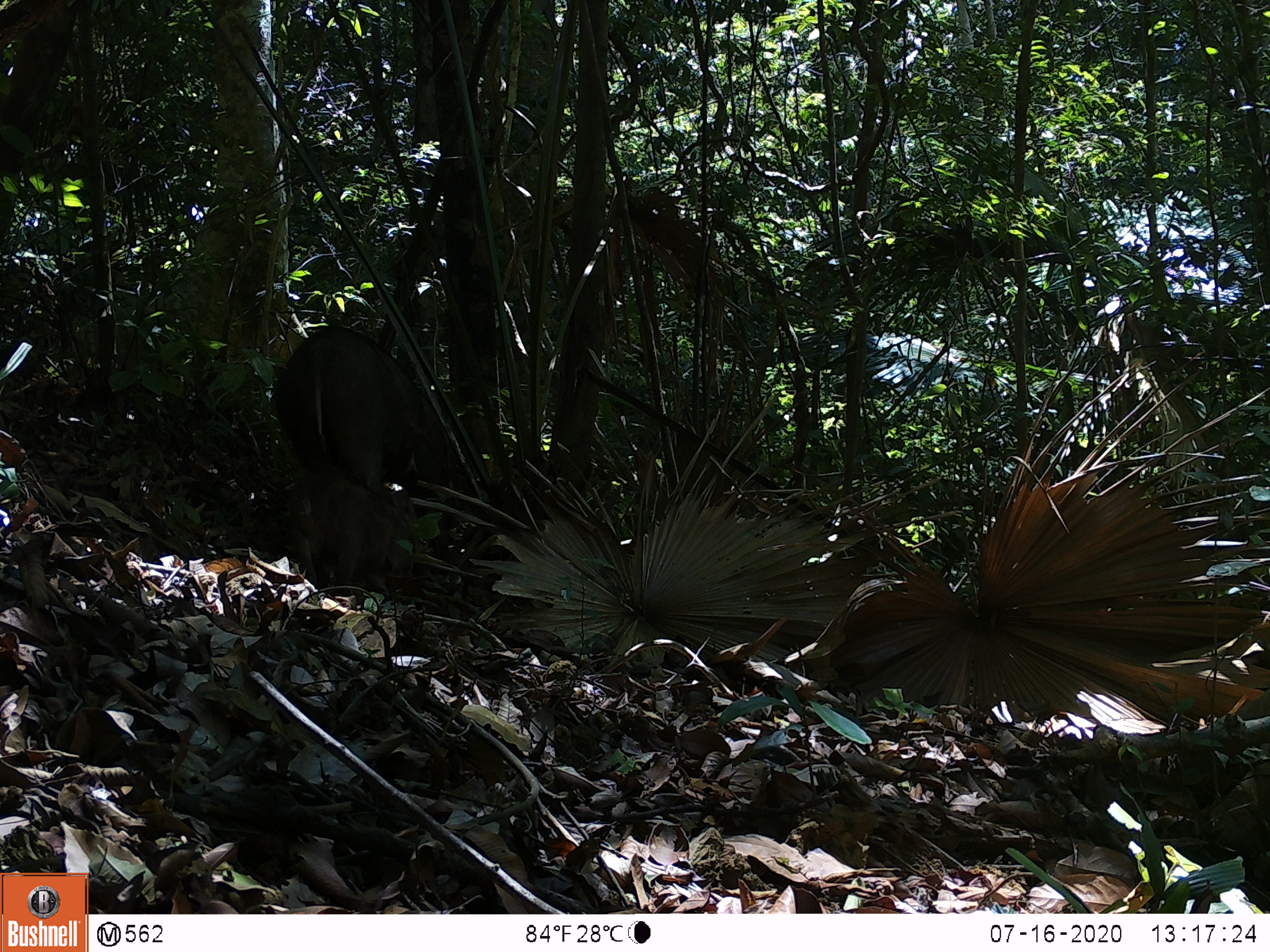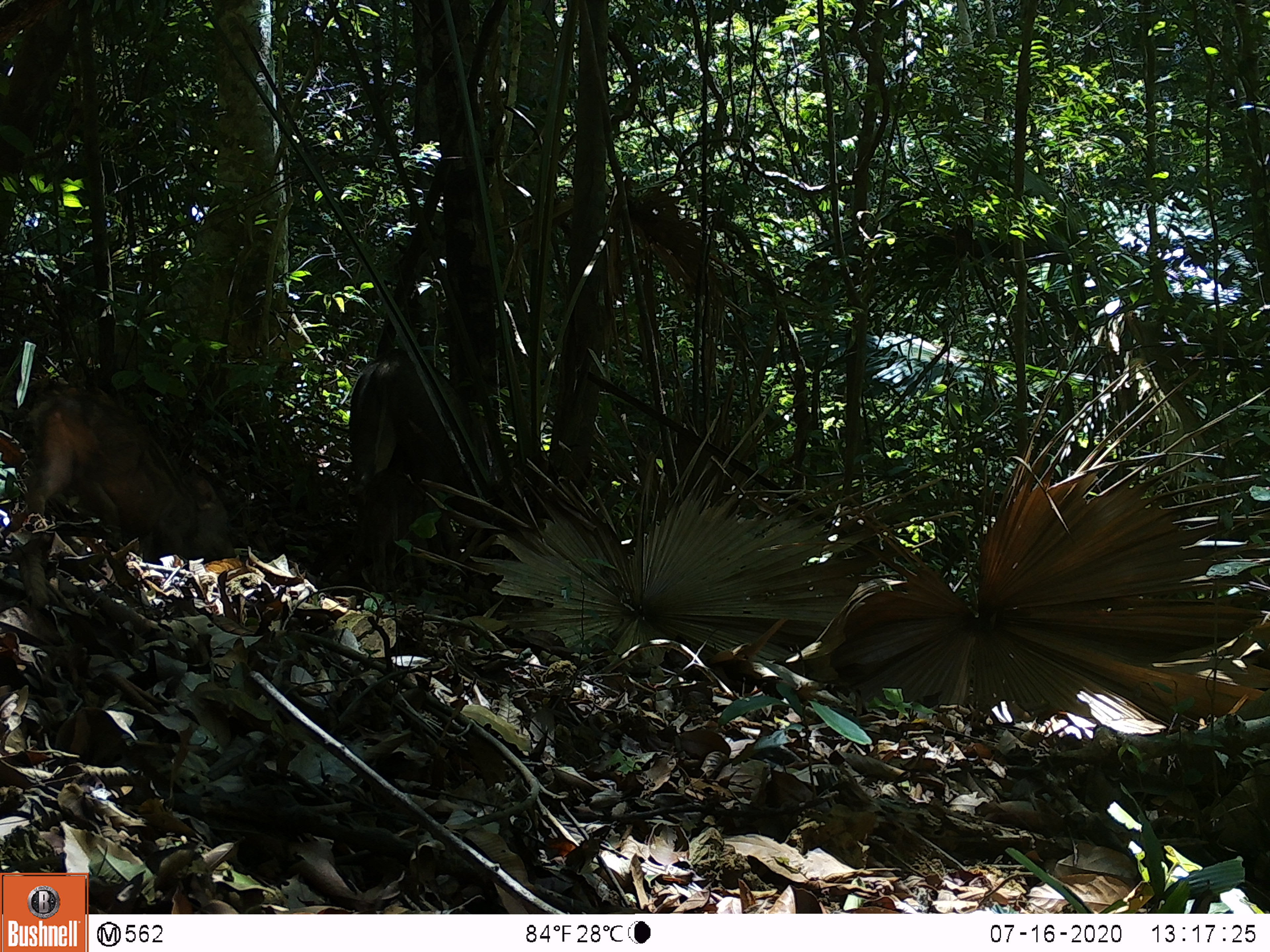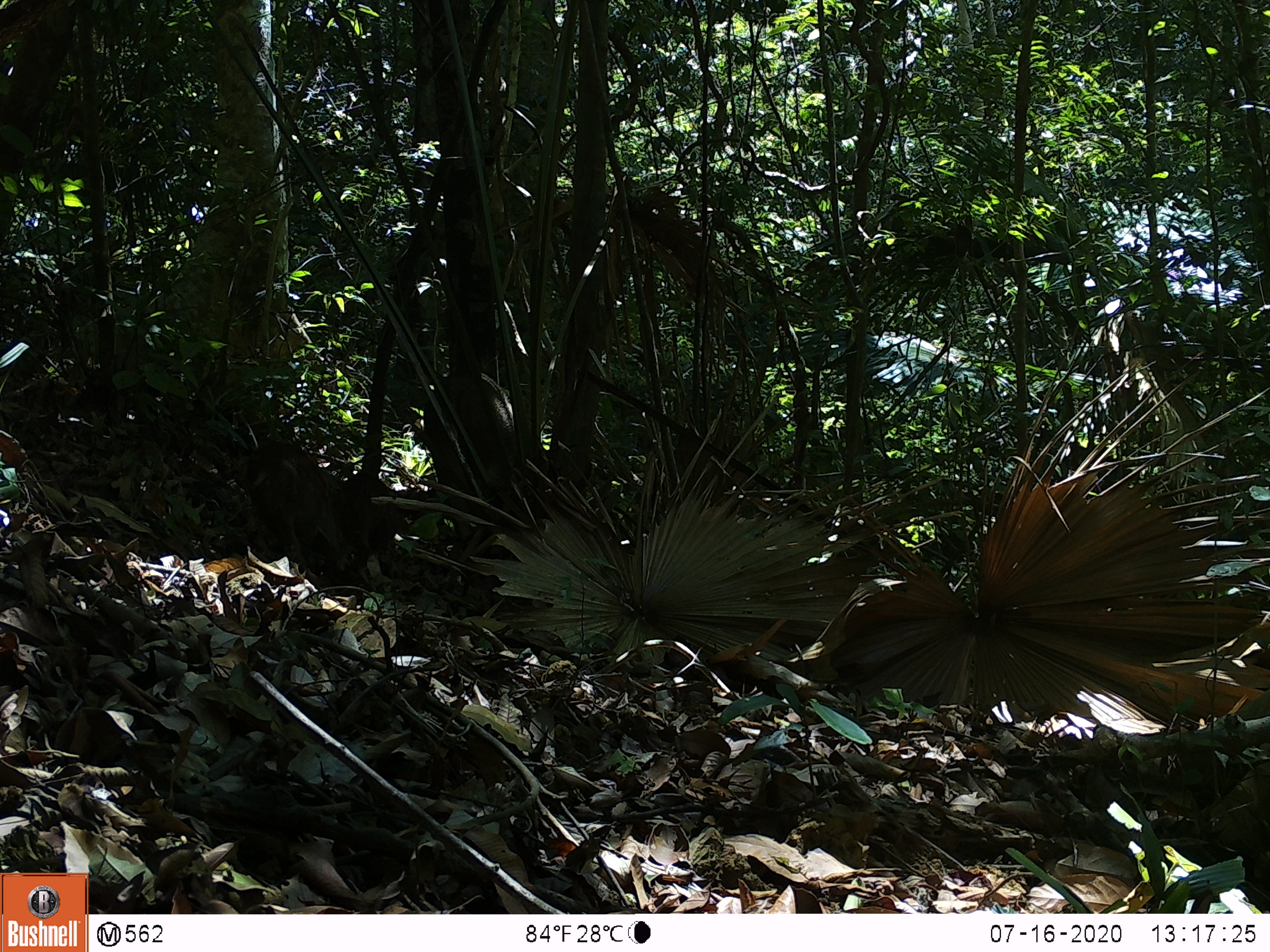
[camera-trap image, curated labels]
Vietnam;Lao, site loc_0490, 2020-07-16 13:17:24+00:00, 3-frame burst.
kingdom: Animalia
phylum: Chordata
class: Mammalia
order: Artiodactyla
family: Suidae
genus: Sus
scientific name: Sus scrofa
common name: eurasian wild pig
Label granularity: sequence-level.